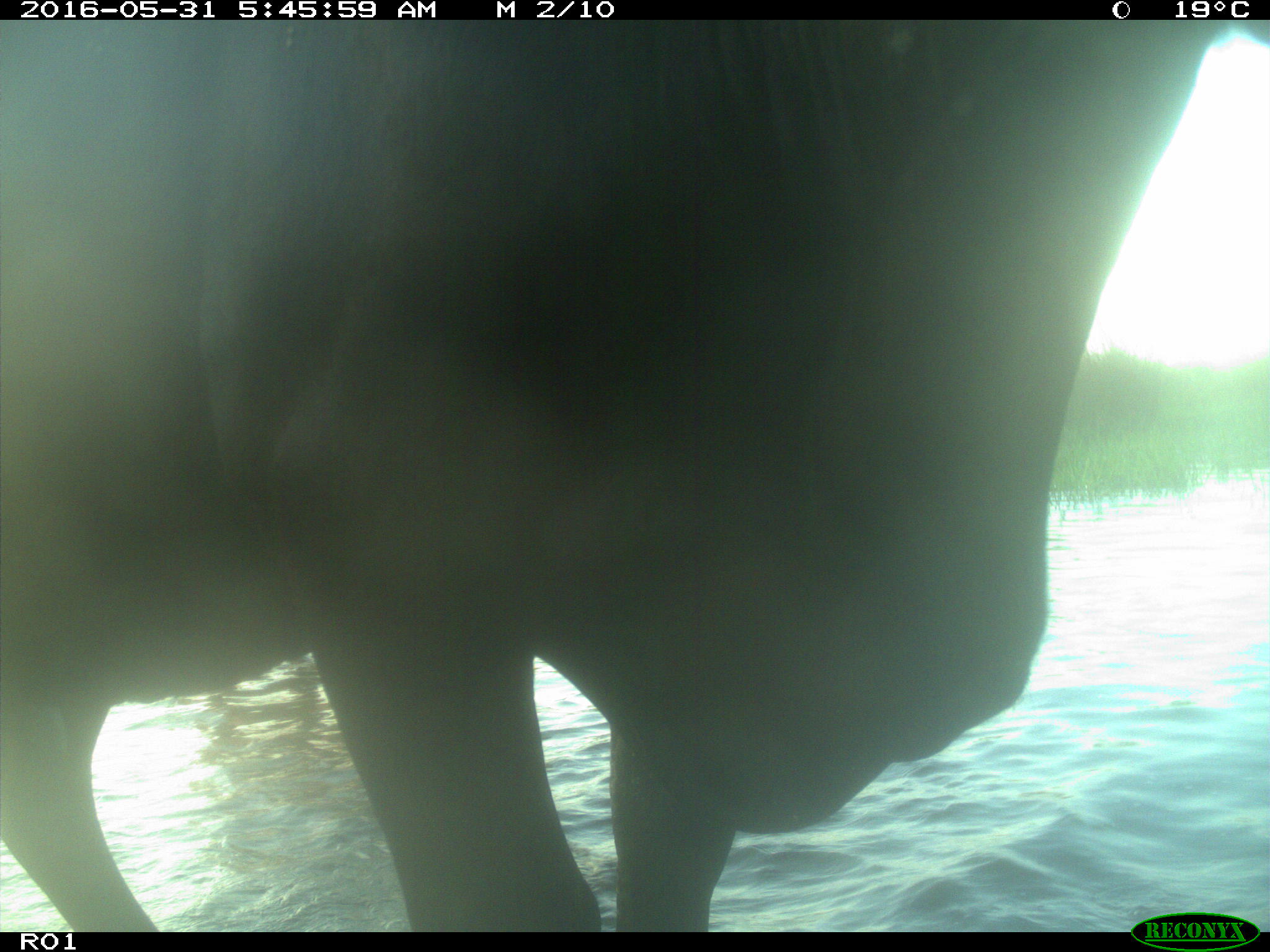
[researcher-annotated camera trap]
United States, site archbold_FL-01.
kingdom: Animalia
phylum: Chordata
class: Mammalia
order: Artiodactyla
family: Bovidae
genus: Bos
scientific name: Bos taurus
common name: domestic cow